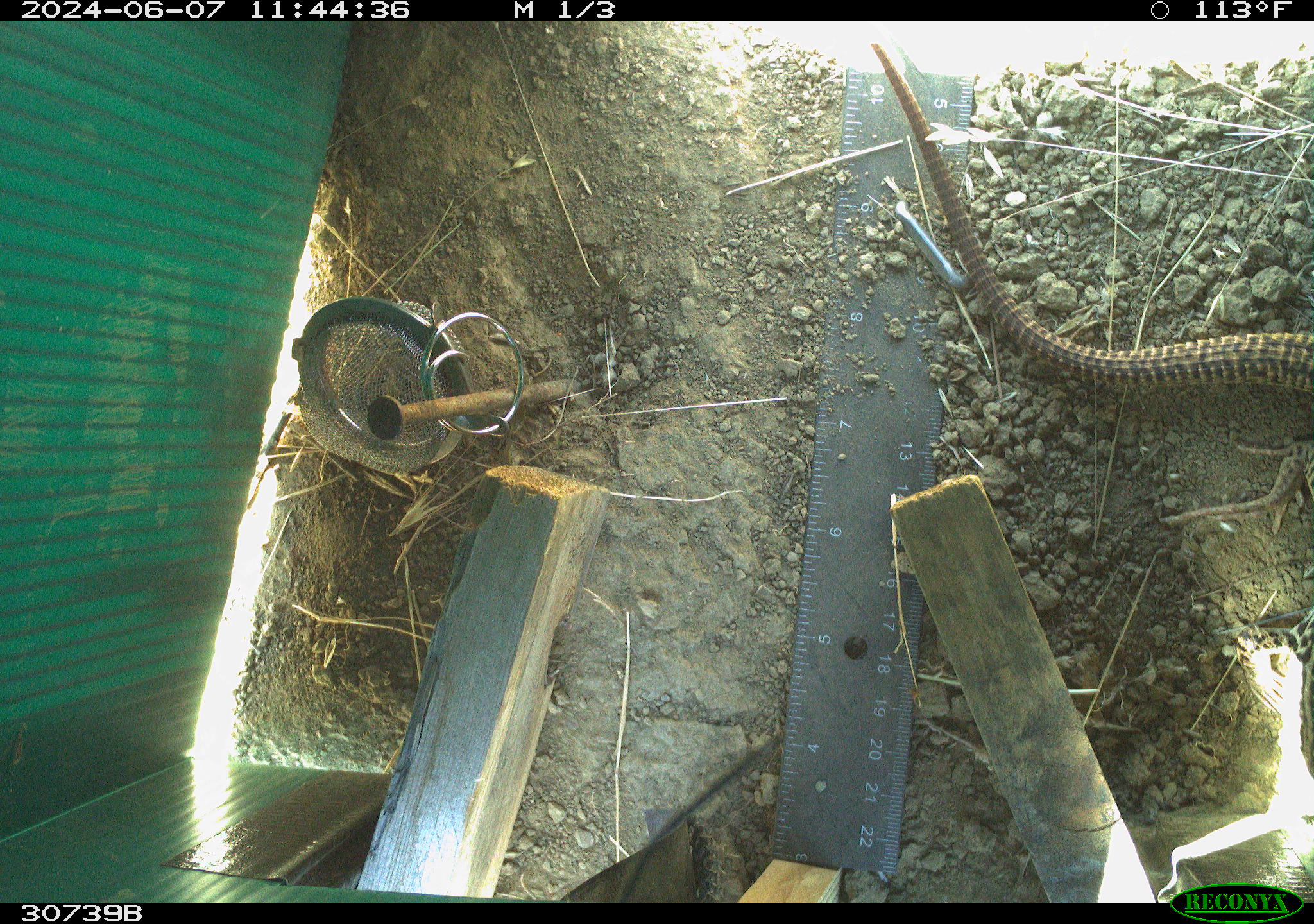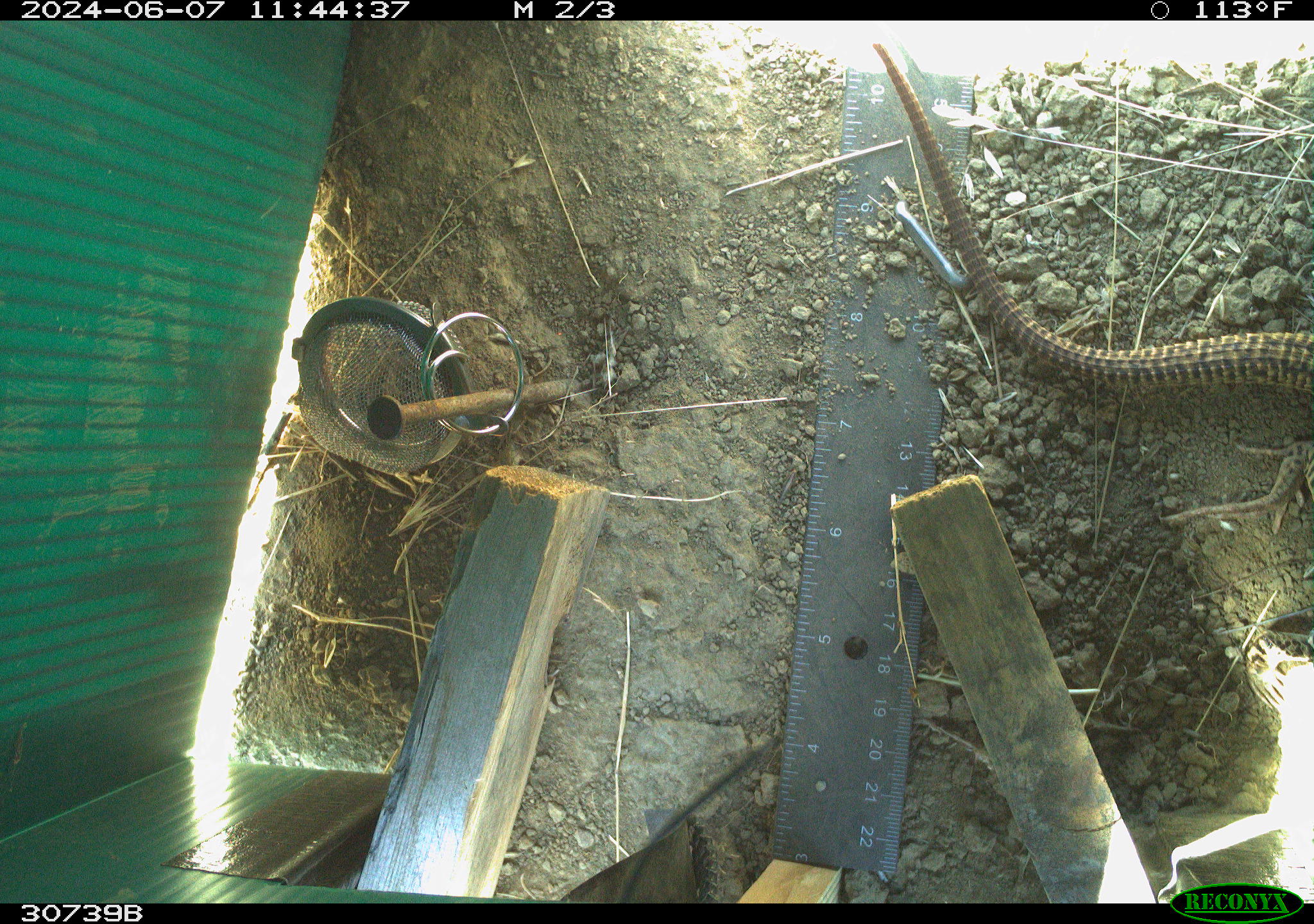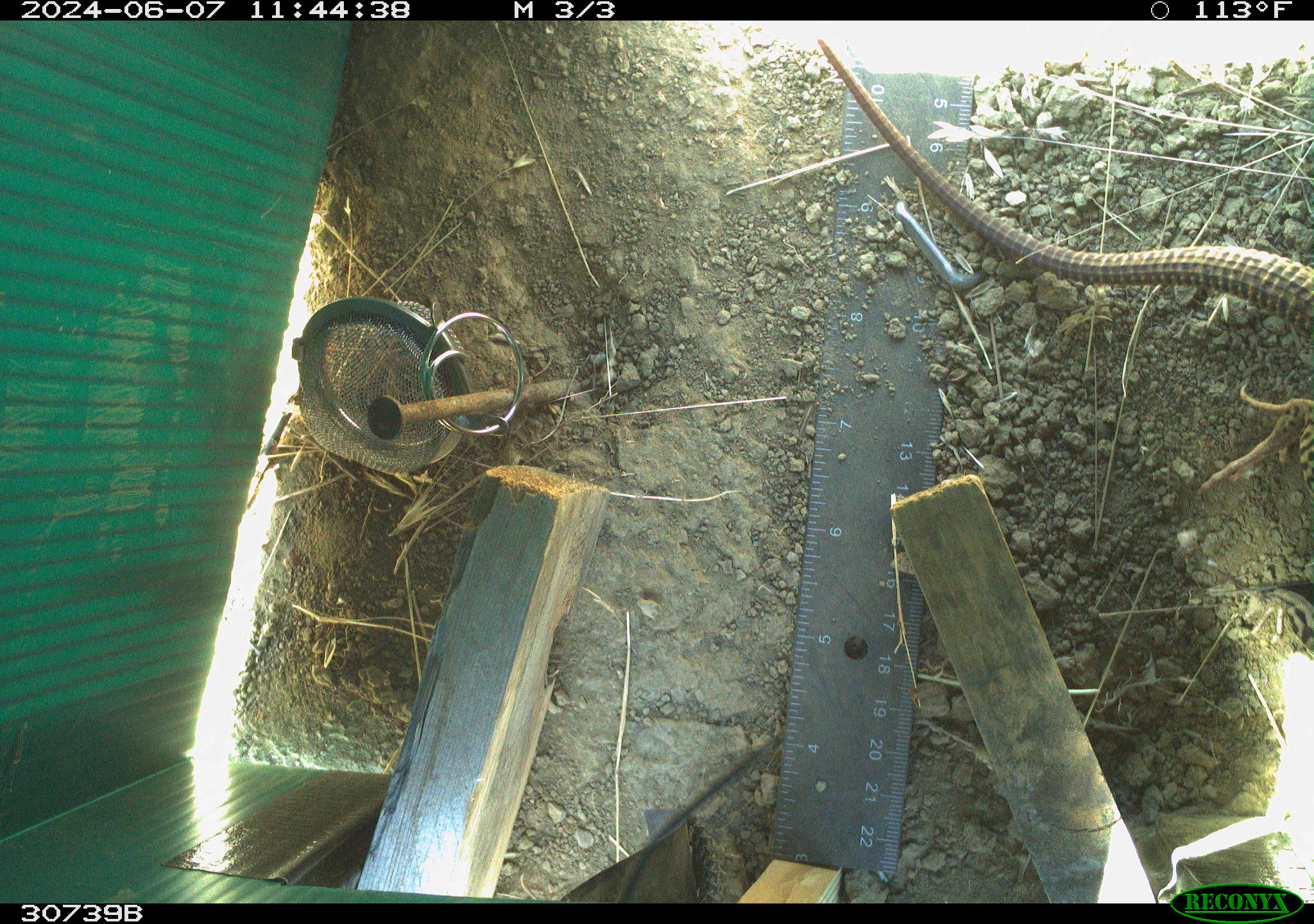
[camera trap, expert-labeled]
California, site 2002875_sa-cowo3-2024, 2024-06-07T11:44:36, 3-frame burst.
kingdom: Animalia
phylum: Chordata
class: Reptilia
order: Squamata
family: Teiidae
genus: Aspidoscelis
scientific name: Aspidoscelis tigris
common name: western whiptail